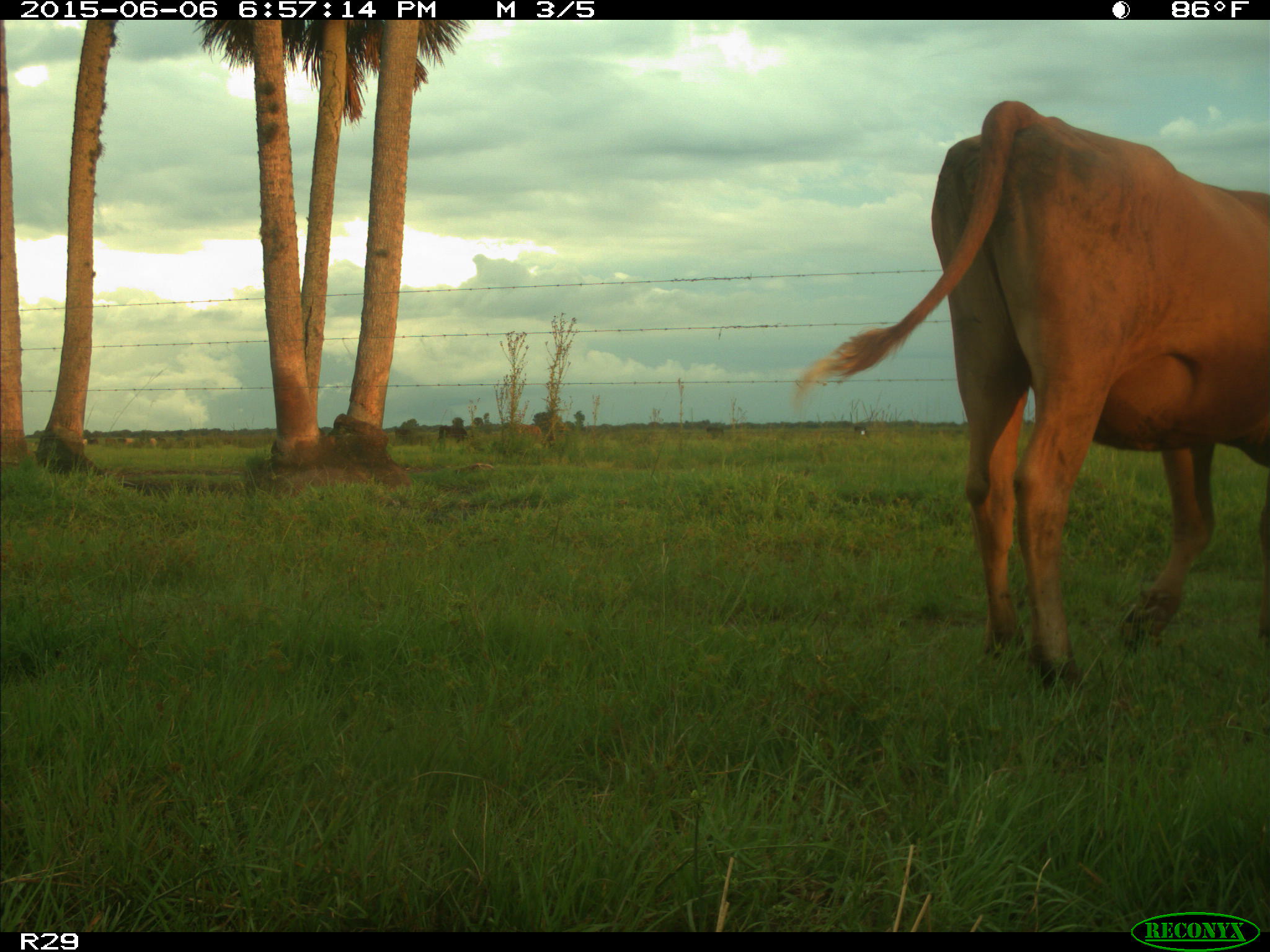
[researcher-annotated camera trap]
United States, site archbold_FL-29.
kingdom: Animalia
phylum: Chordata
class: Mammalia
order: Artiodactyla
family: Bovidae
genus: Bos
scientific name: Bos taurus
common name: domestic cow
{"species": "Bos taurus (domestic cow)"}